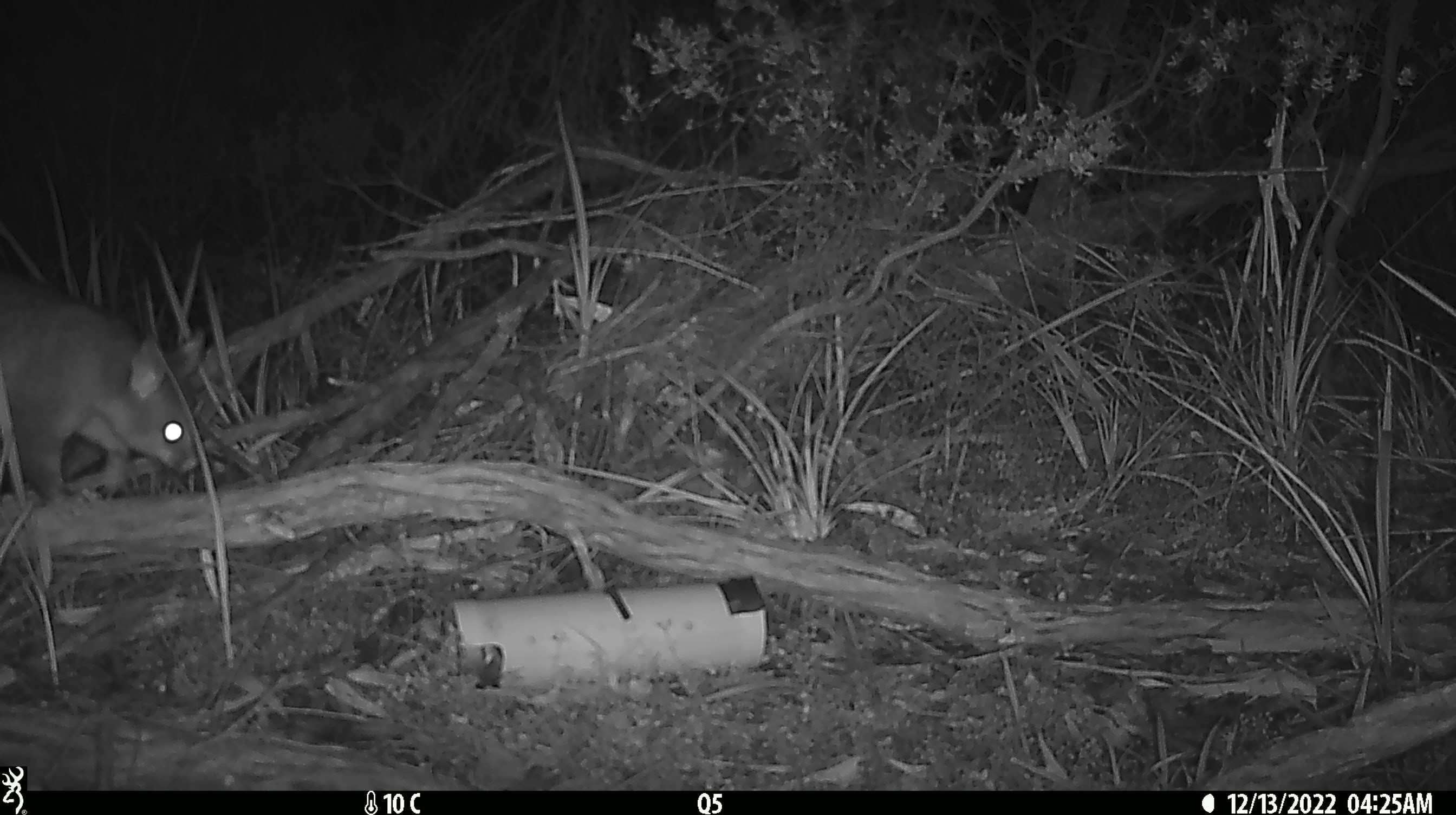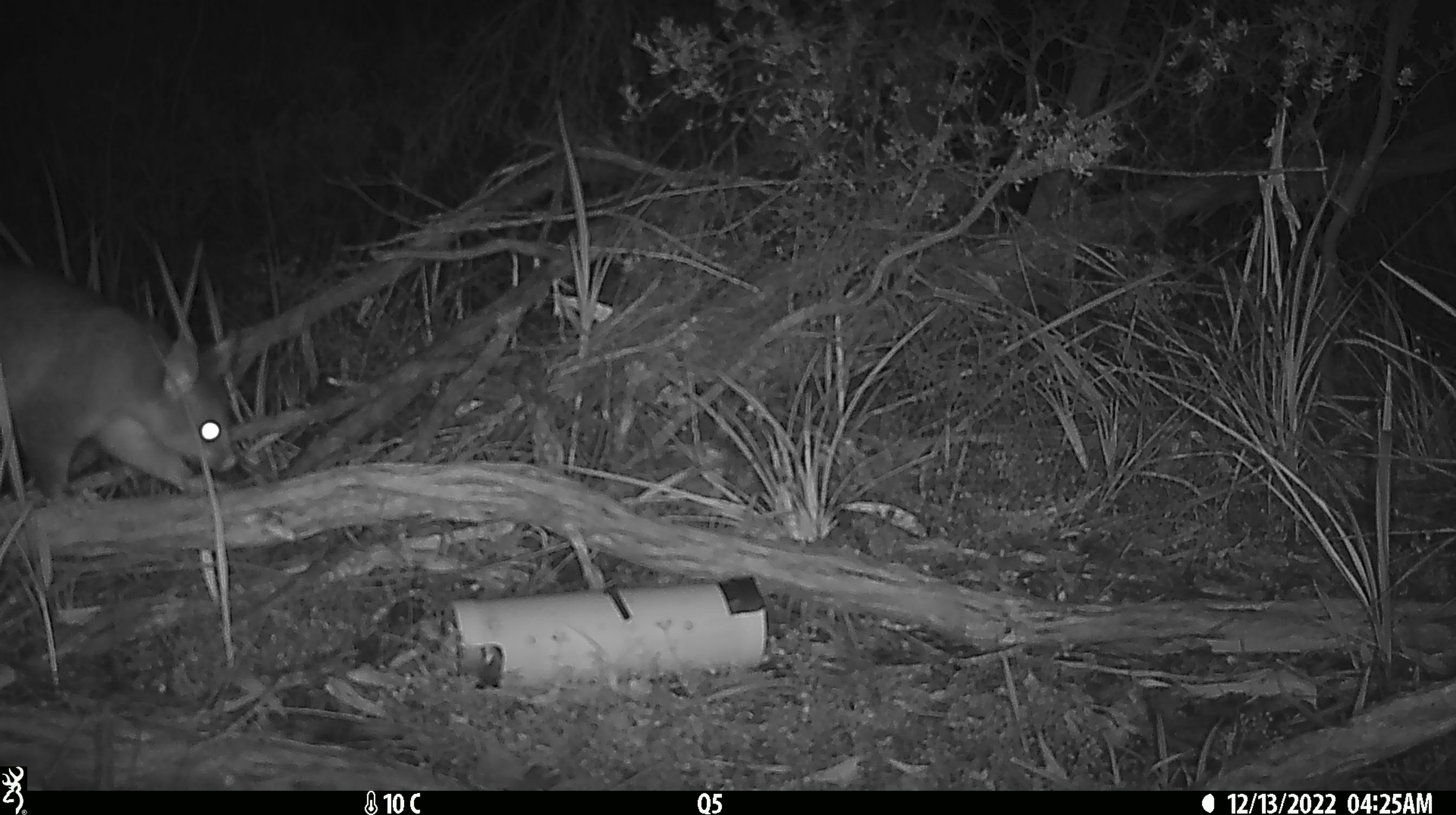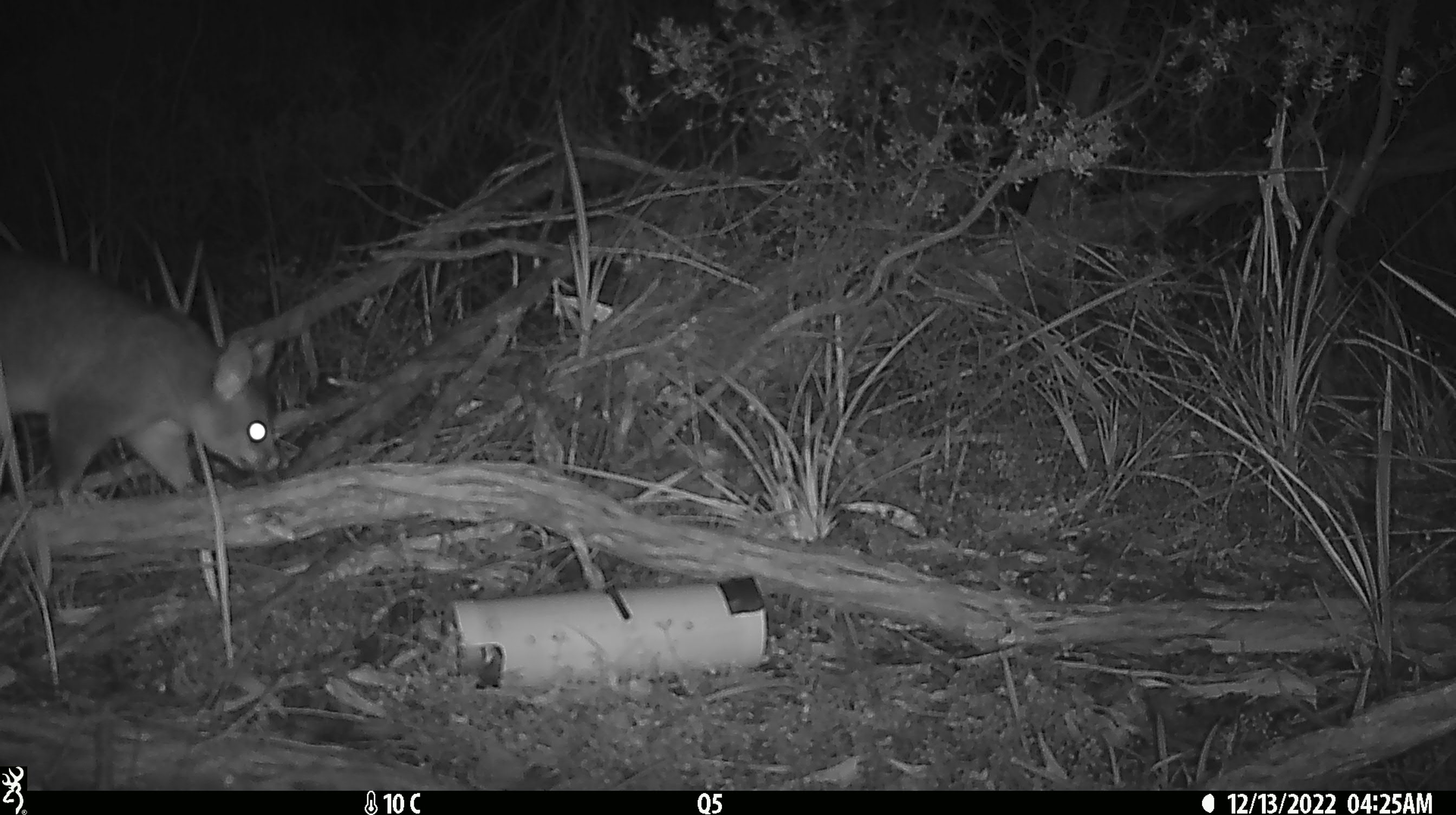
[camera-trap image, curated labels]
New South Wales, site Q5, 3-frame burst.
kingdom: Animalia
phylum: Chordata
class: Mammalia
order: Diprotodontia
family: Phalangeridae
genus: Trichosurus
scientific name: Trichosurus vulpecula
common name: common brushtail possum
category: possum